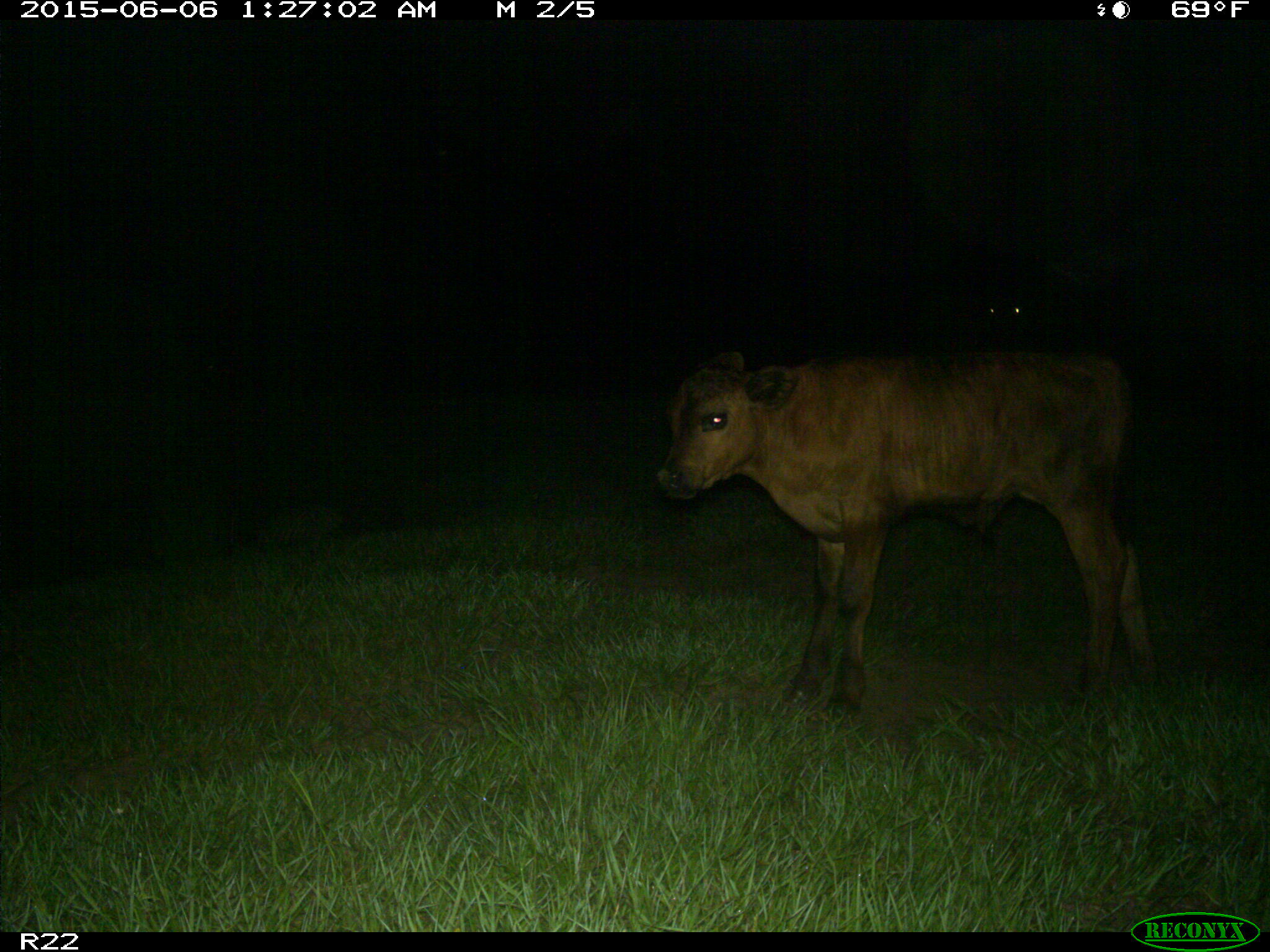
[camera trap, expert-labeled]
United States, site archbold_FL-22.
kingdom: Animalia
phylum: Chordata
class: Mammalia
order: Artiodactyla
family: Bovidae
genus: Bos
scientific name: Bos taurus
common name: domestic cow